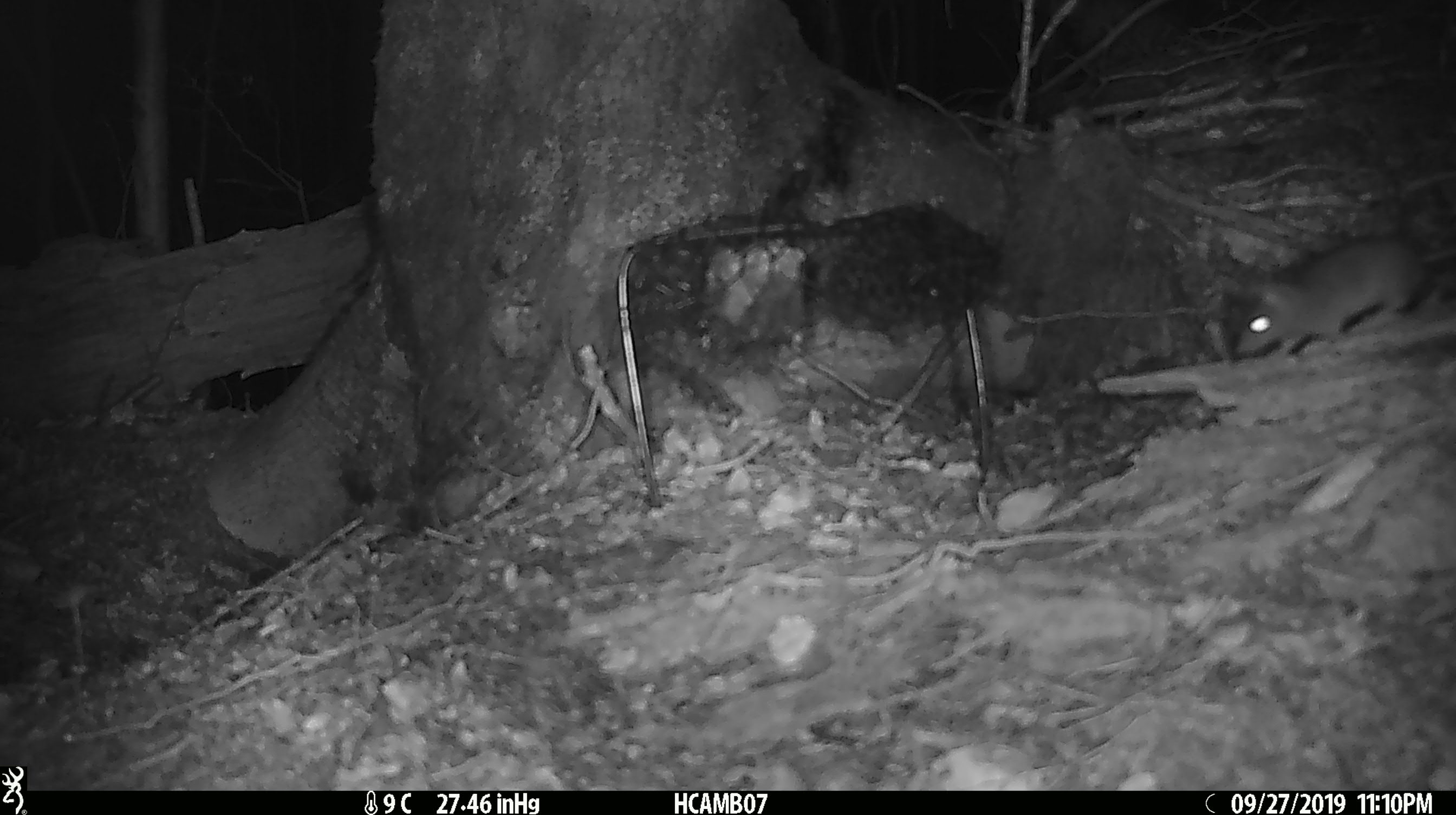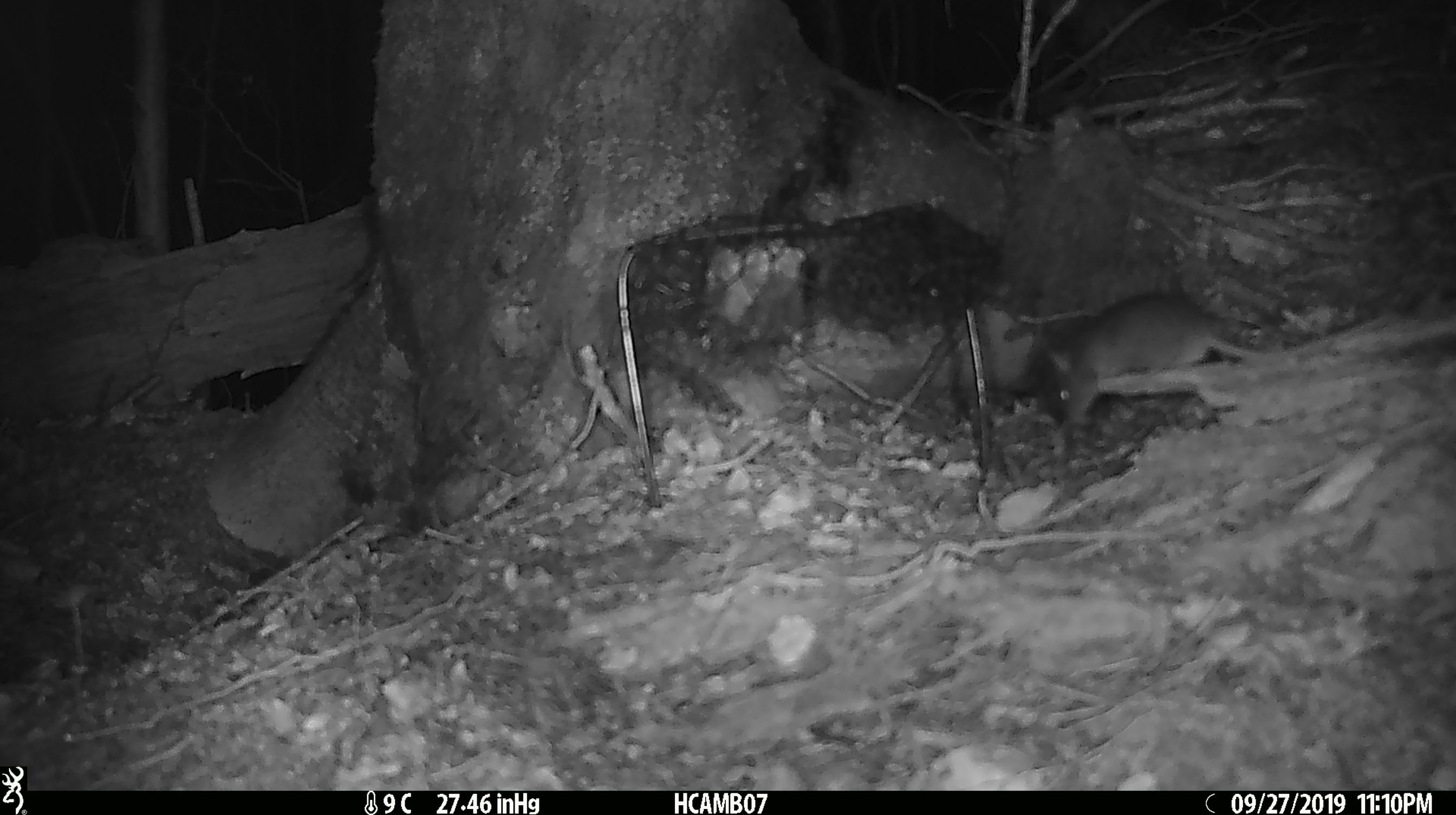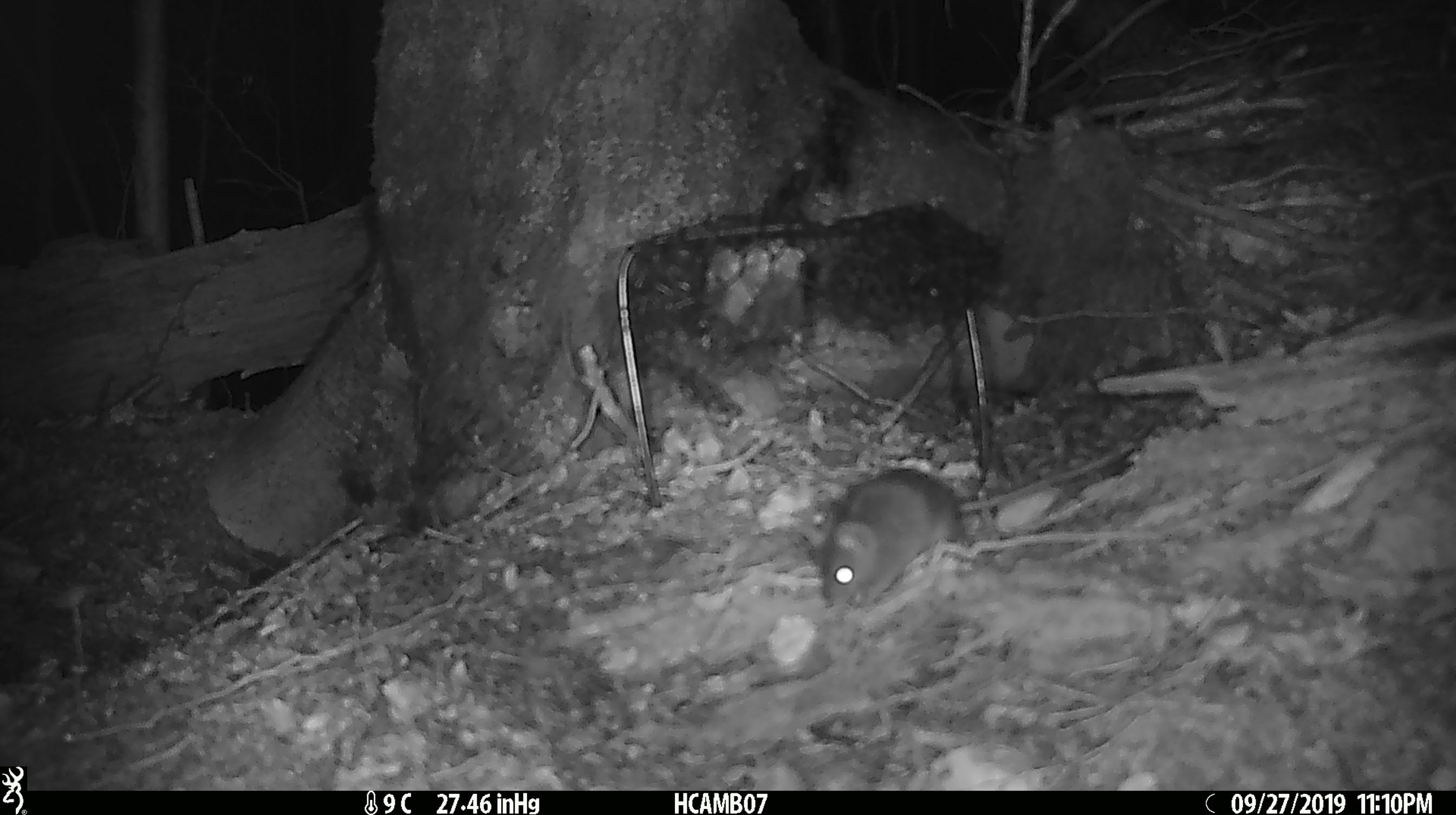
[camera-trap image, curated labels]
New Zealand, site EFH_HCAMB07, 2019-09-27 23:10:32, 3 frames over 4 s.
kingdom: Animalia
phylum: Chordata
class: Mammalia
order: Rodentia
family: Muridae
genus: Mus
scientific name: Mus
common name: mouse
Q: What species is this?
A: Mouse (Mus).